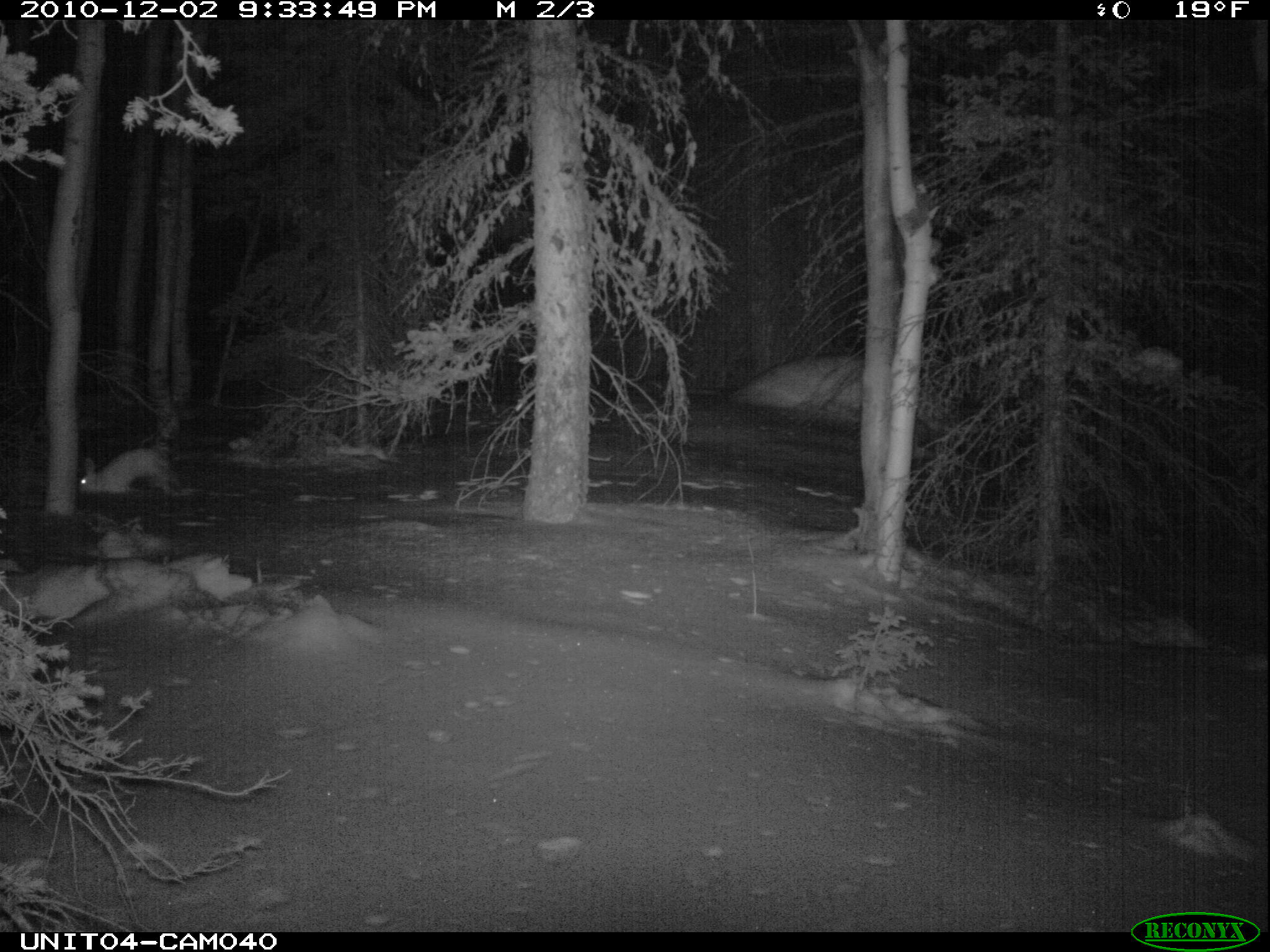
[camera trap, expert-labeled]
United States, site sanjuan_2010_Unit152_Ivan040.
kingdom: Animalia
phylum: Chordata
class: Mammalia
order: Lagomorpha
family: Leporidae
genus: Lepus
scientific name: Lepus americanus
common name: snowshoe hare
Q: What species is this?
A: Lepus americanus (snowshoe hare).